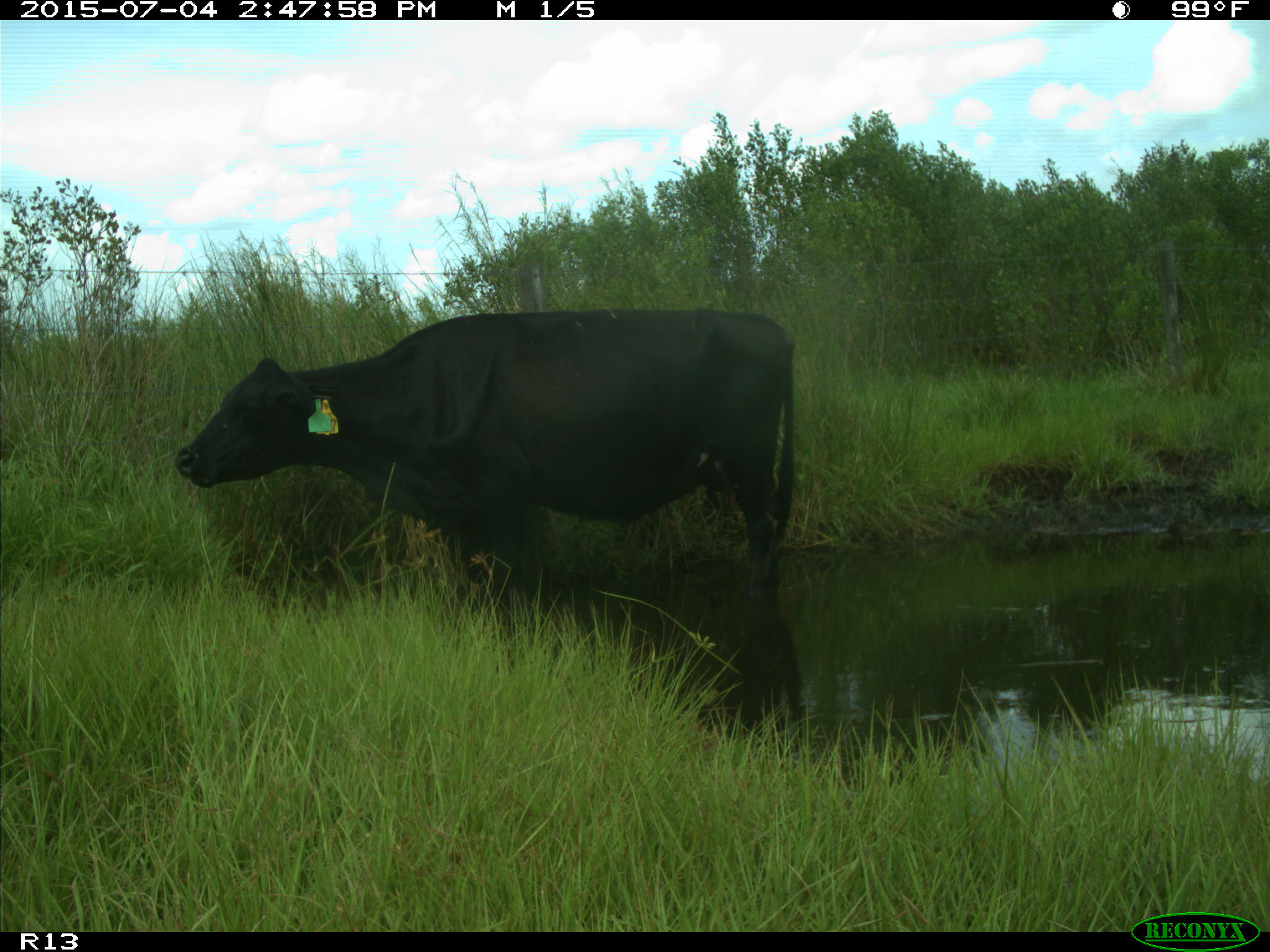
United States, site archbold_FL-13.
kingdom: Animalia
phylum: Chordata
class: Mammalia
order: Artiodactyla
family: Bovidae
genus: Bos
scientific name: Bos taurus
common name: domestic cow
Bos taurus (domestic cow).